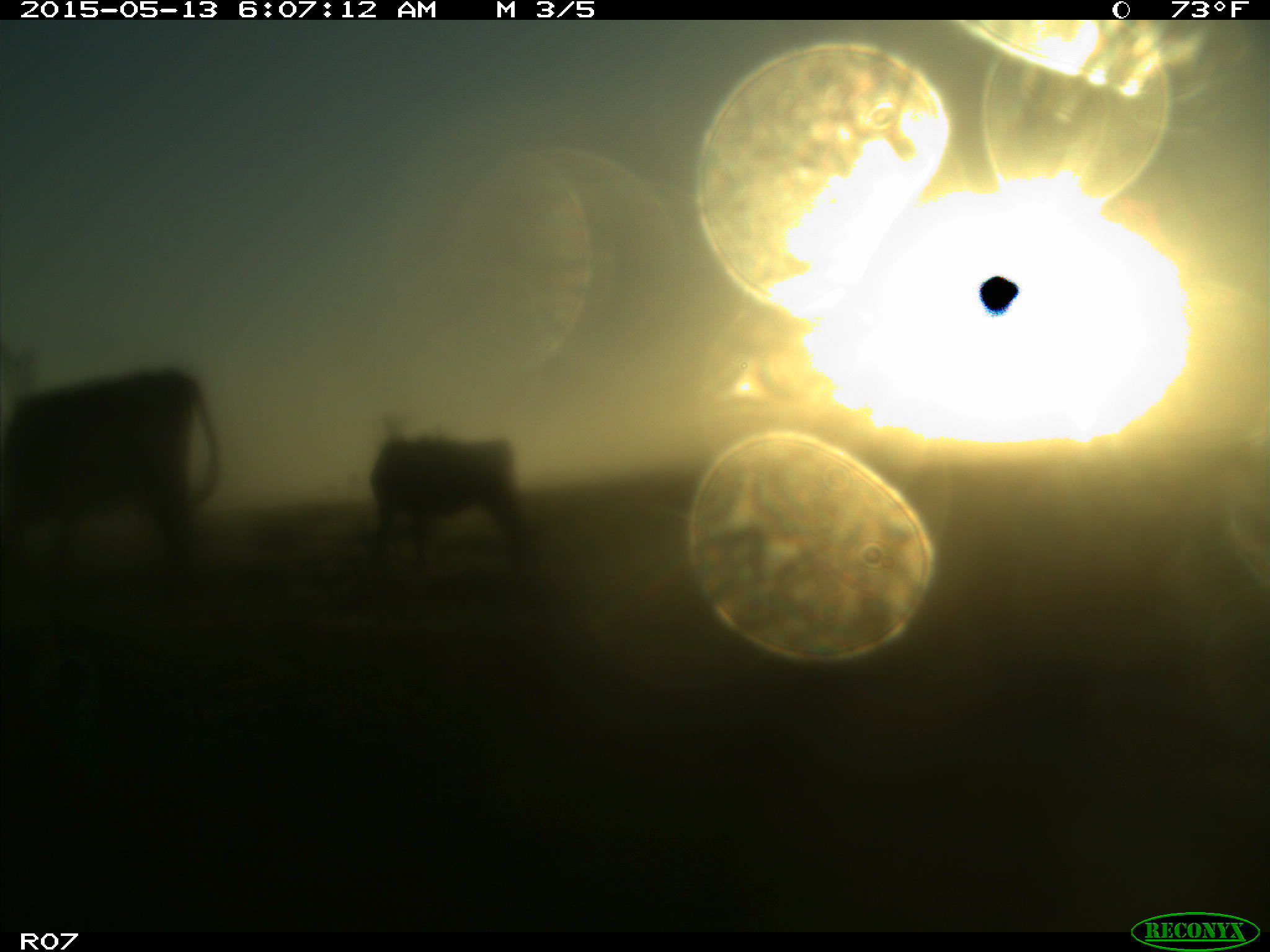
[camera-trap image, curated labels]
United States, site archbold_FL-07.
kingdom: Animalia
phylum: Chordata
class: Mammalia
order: Artiodactyla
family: Bovidae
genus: Bos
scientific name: Bos taurus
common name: domestic cow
Bos taurus (domestic cow).